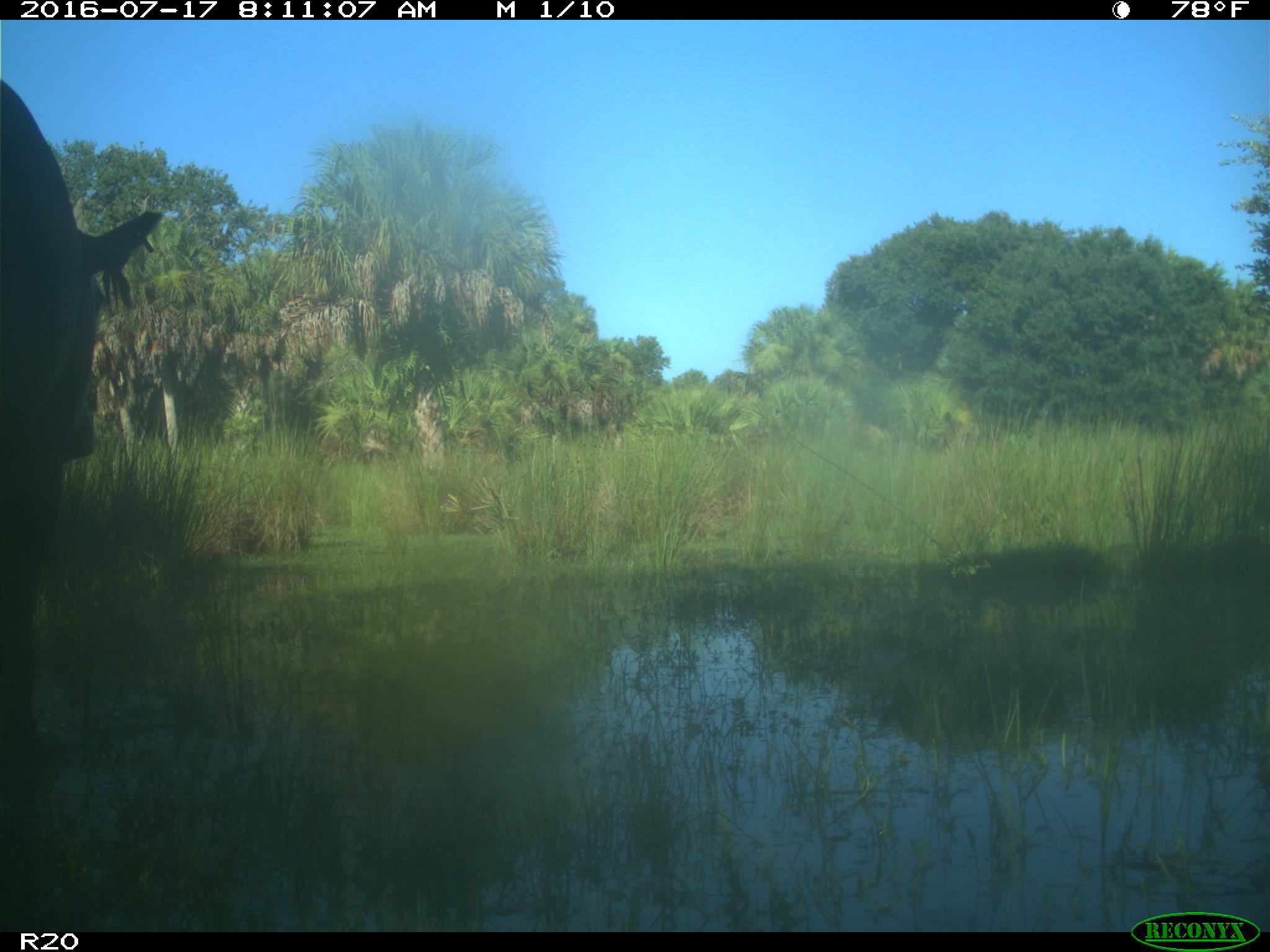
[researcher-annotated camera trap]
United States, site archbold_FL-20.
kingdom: Animalia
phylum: Chordata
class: Mammalia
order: Artiodactyla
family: Bovidae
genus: Bos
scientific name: Bos taurus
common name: domestic cow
Bos taurus (domestic cow).